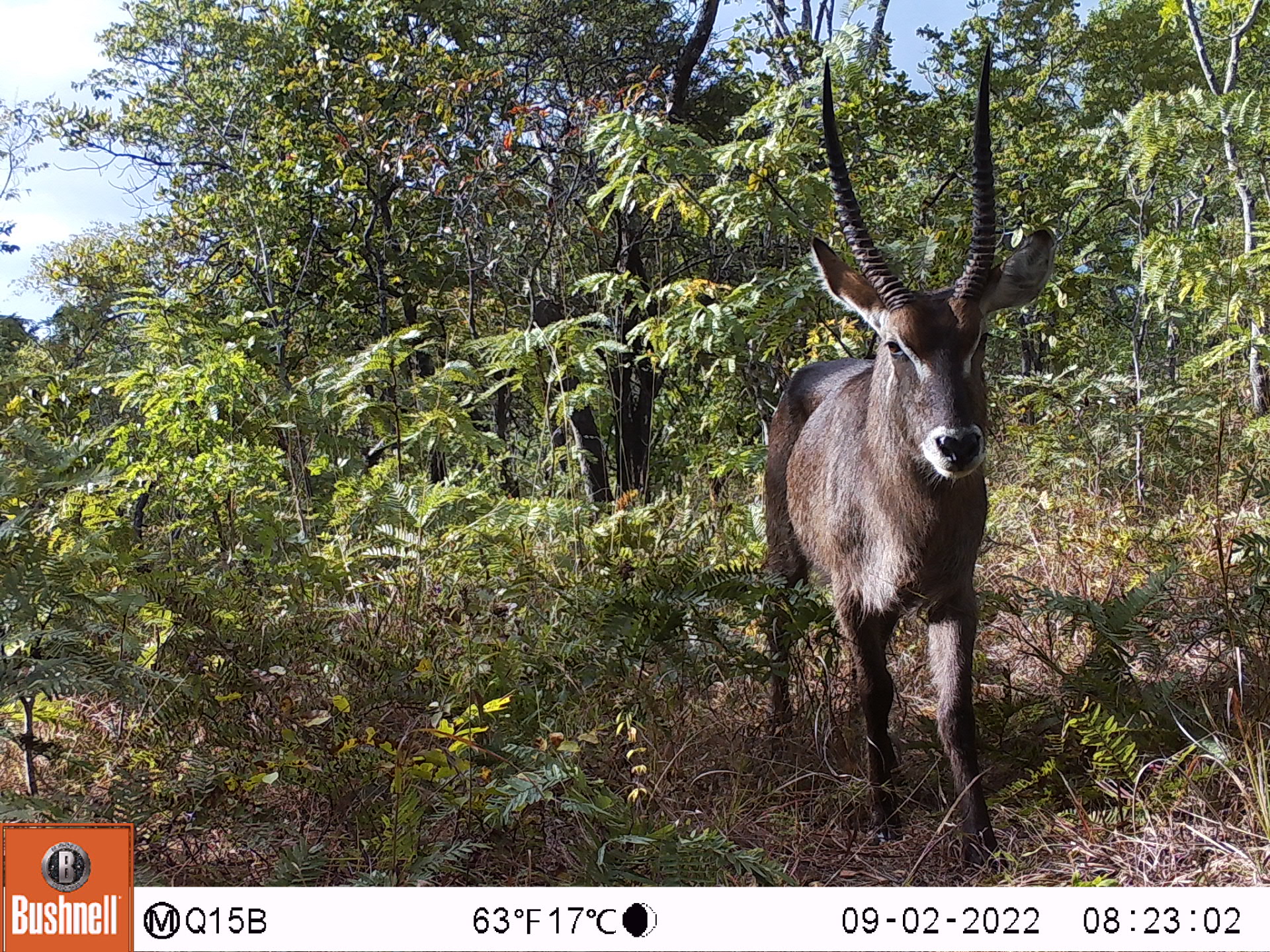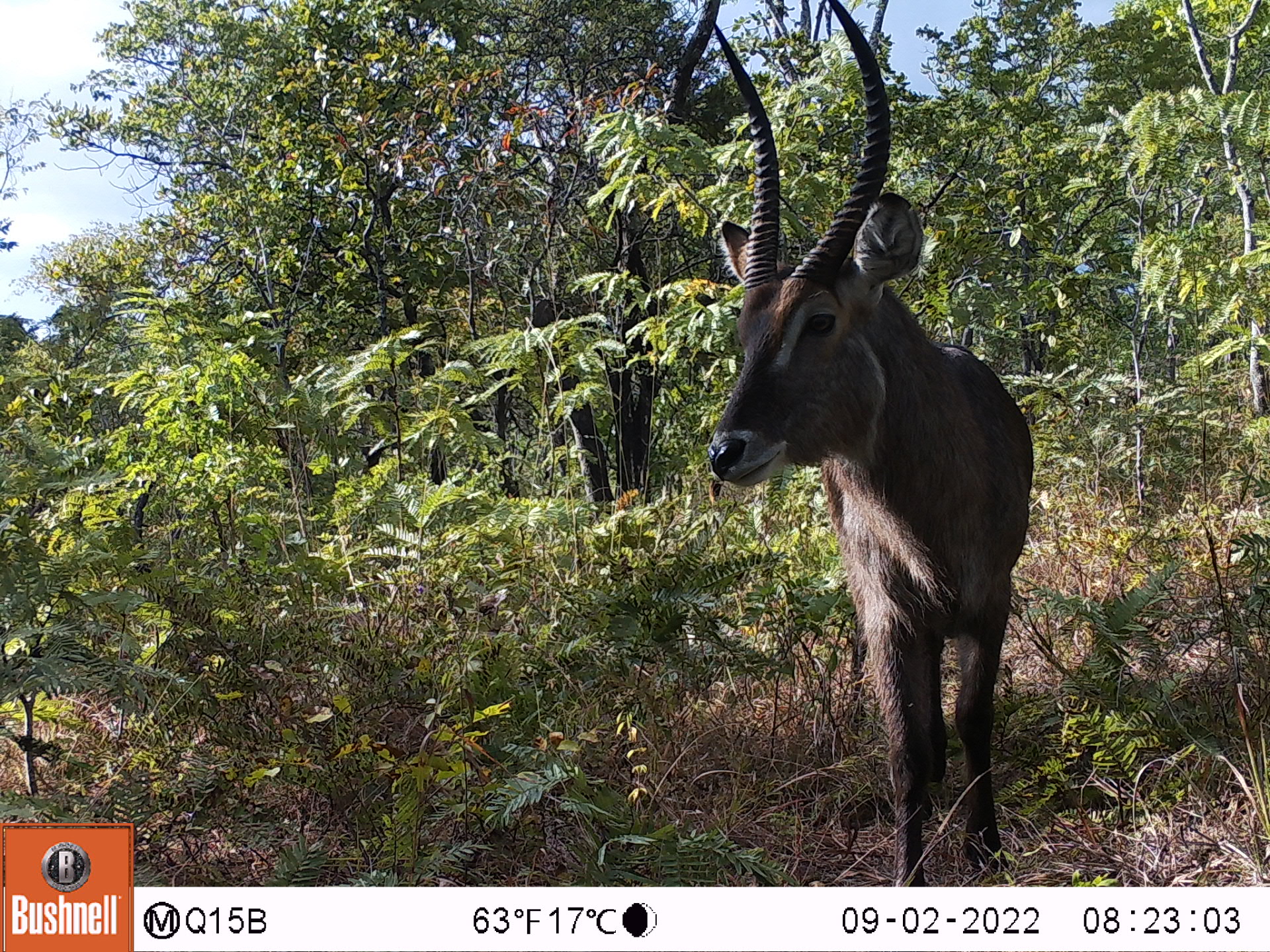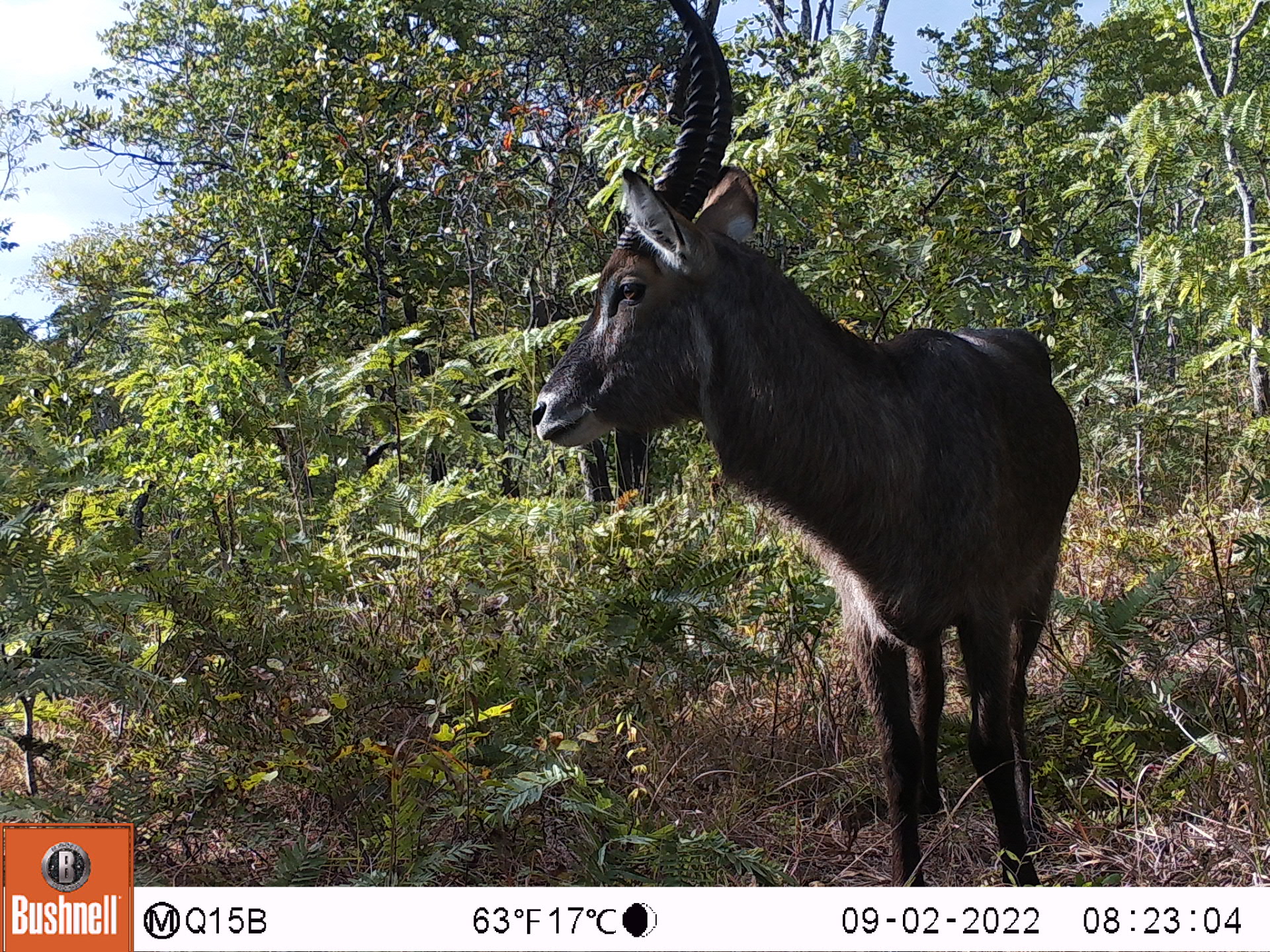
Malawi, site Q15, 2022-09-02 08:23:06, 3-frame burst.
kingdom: Animalia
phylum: Chordata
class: Mammalia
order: Artiodactyla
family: Bovidae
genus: Kobus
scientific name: Kobus ellipsiprymnus ellipsiprymnus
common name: common waterbuck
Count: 1.